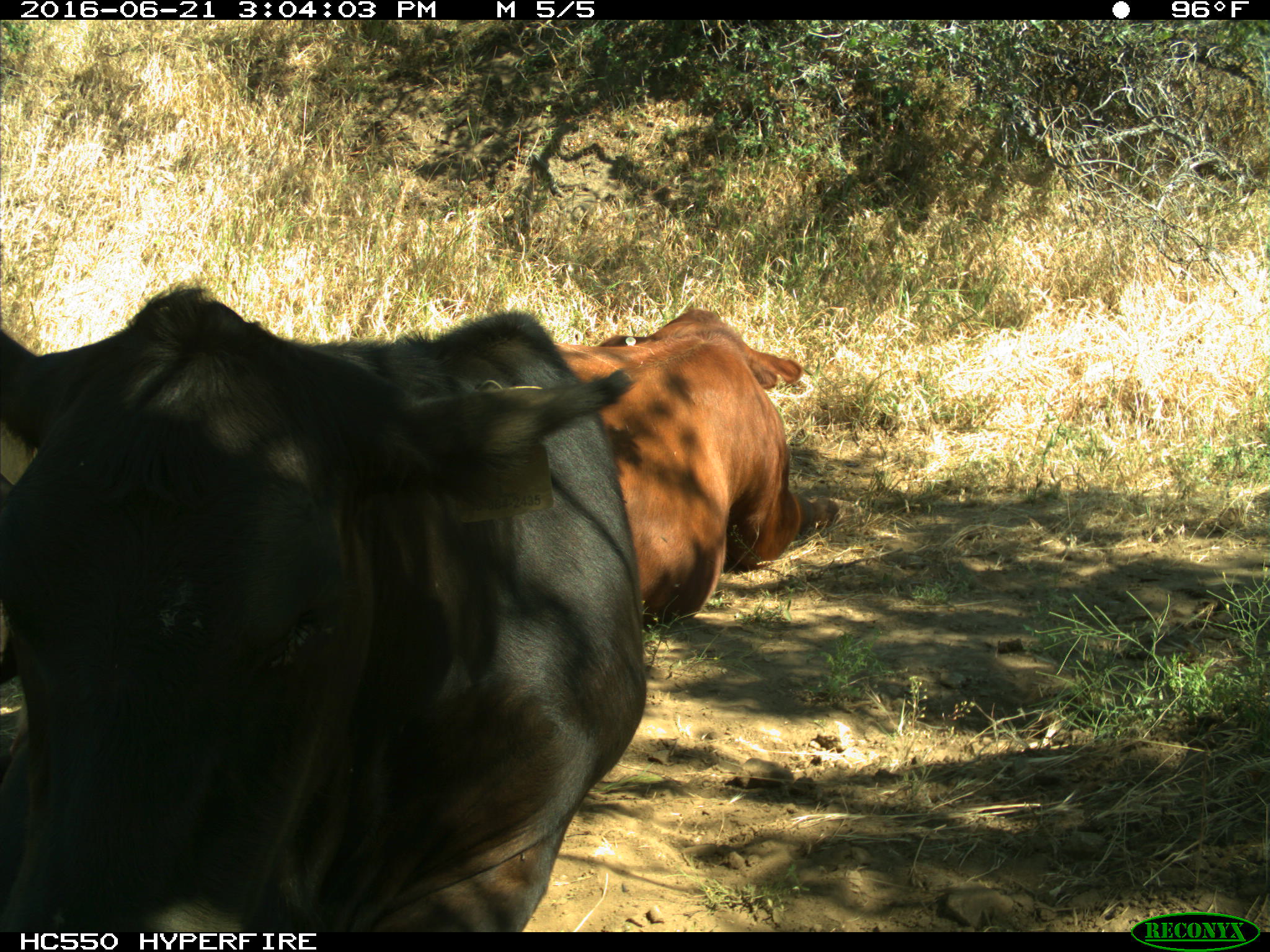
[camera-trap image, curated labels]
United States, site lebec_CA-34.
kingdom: Animalia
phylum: Chordata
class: Mammalia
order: Artiodactyla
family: Bovidae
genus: Bos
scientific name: Bos taurus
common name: domestic cow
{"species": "Bos taurus (domestic cow)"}